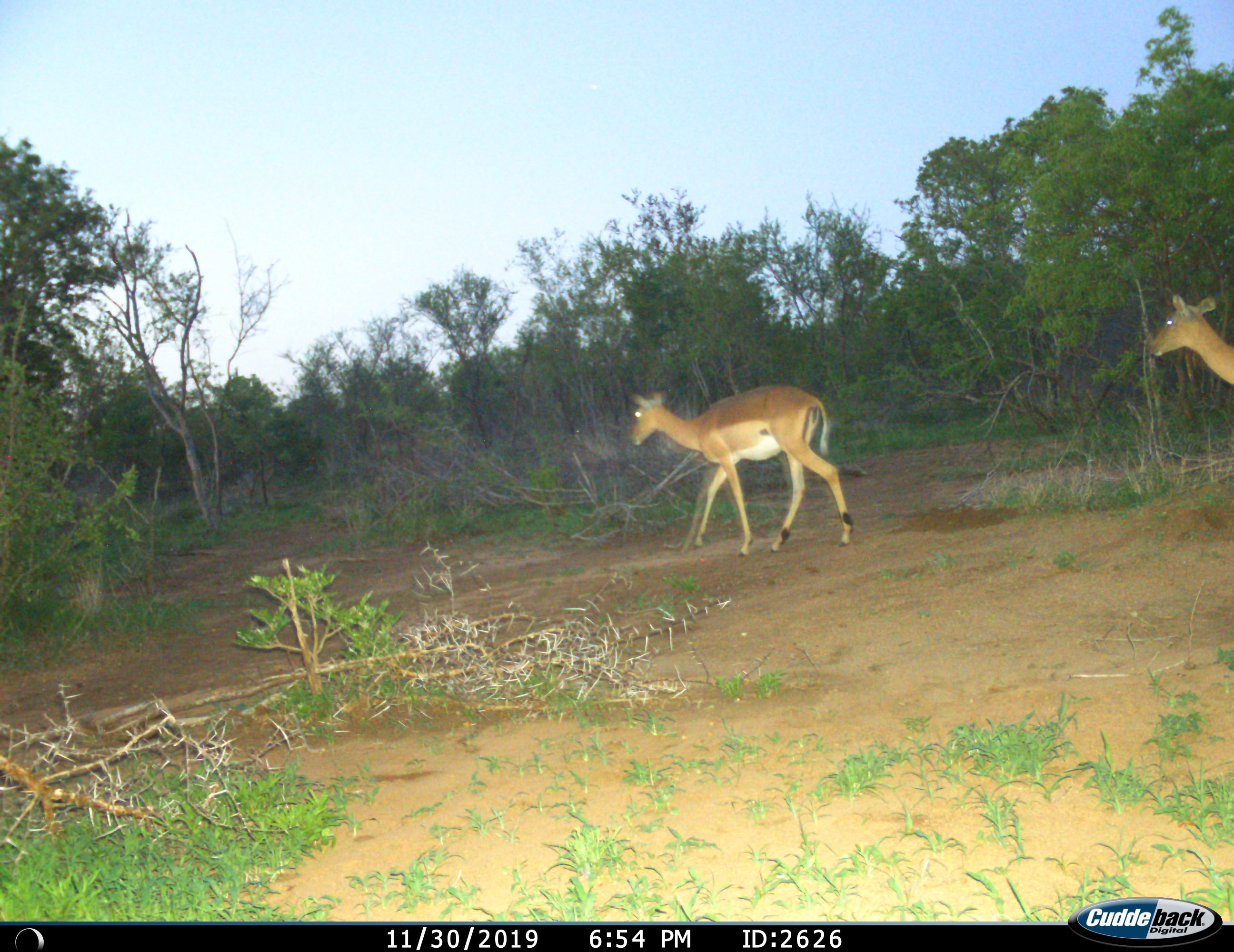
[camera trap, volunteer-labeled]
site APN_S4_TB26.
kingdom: Animalia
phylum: Chordata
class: Mammalia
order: Artiodactyla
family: Bovidae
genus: Aepyceros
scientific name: Aepyceros melampus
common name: impala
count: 2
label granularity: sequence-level